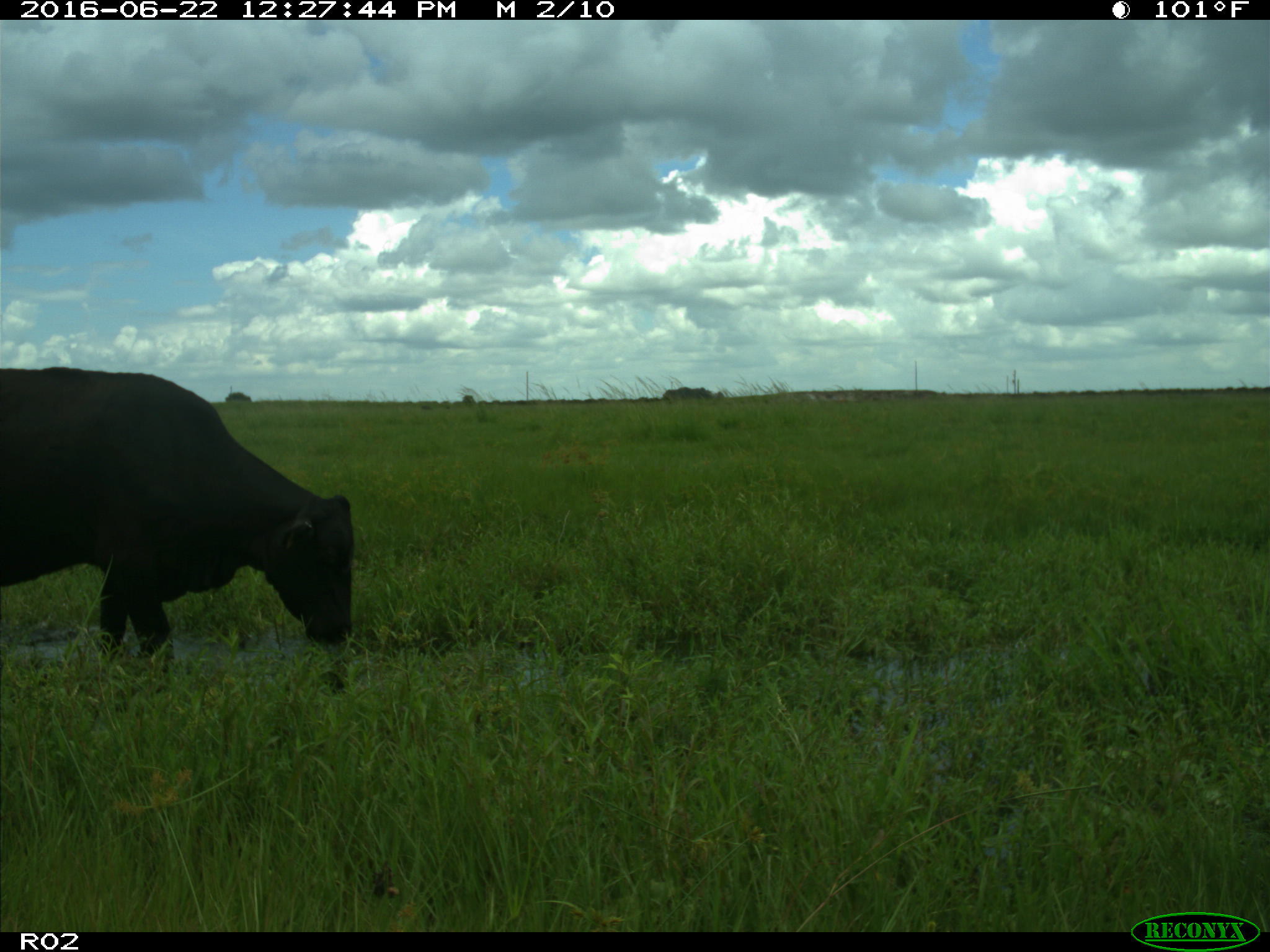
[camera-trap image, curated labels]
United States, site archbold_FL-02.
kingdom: Animalia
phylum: Chordata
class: Mammalia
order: Artiodactyla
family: Bovidae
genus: Bos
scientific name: Bos taurus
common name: domestic cow